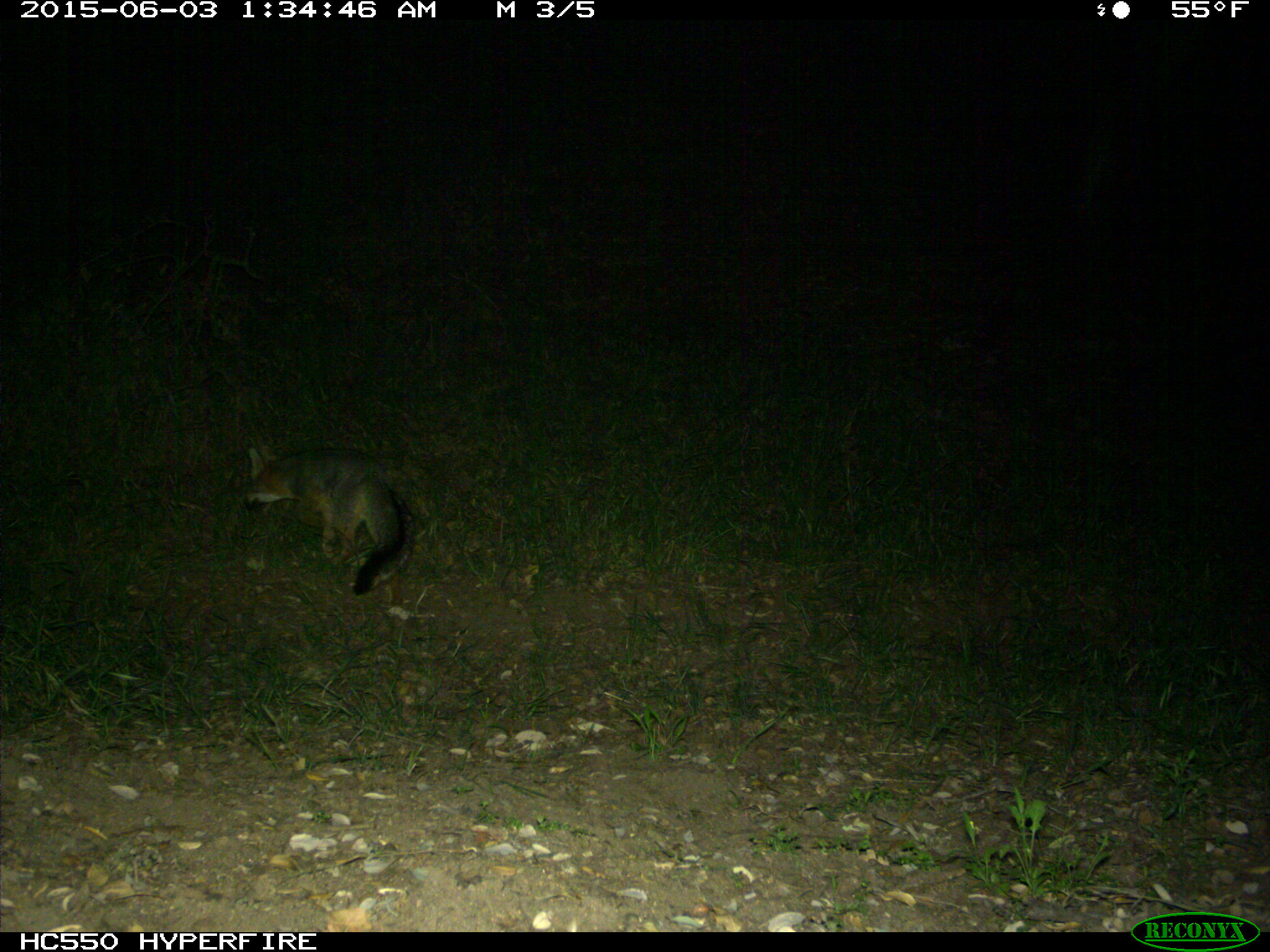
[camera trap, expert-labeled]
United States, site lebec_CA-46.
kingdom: Animalia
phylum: Chordata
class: Mammalia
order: Carnivora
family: Canidae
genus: Urocyon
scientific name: Urocyon cinereoargenteus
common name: gray fox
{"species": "Urocyon cinereoargenteus (gray fox)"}